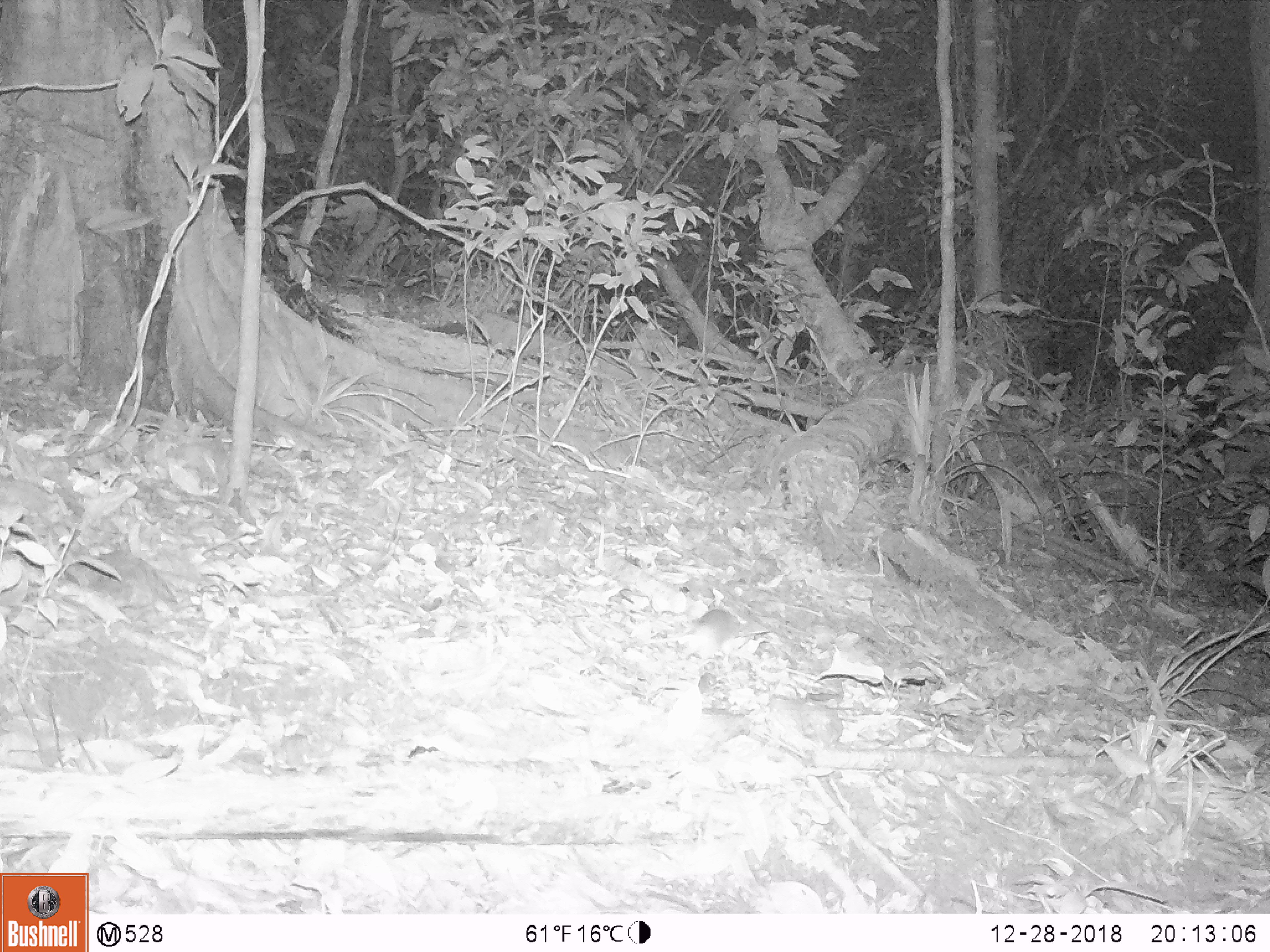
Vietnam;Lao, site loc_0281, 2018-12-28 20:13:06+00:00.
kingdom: Animalia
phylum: Chordata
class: Mammalia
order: Rodentia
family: Muridae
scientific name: Muridae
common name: old-world mice and rats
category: unidentified murid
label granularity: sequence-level